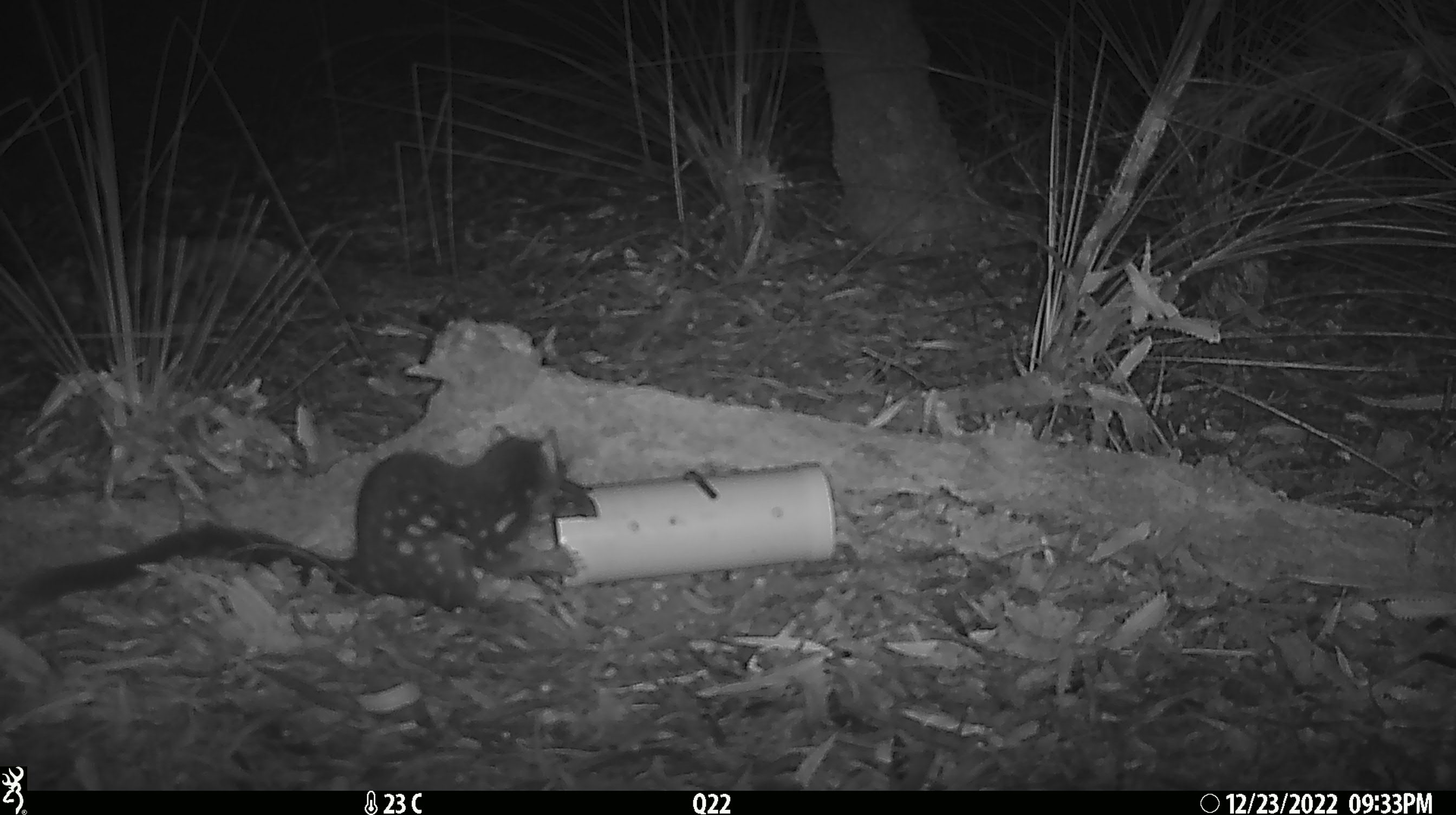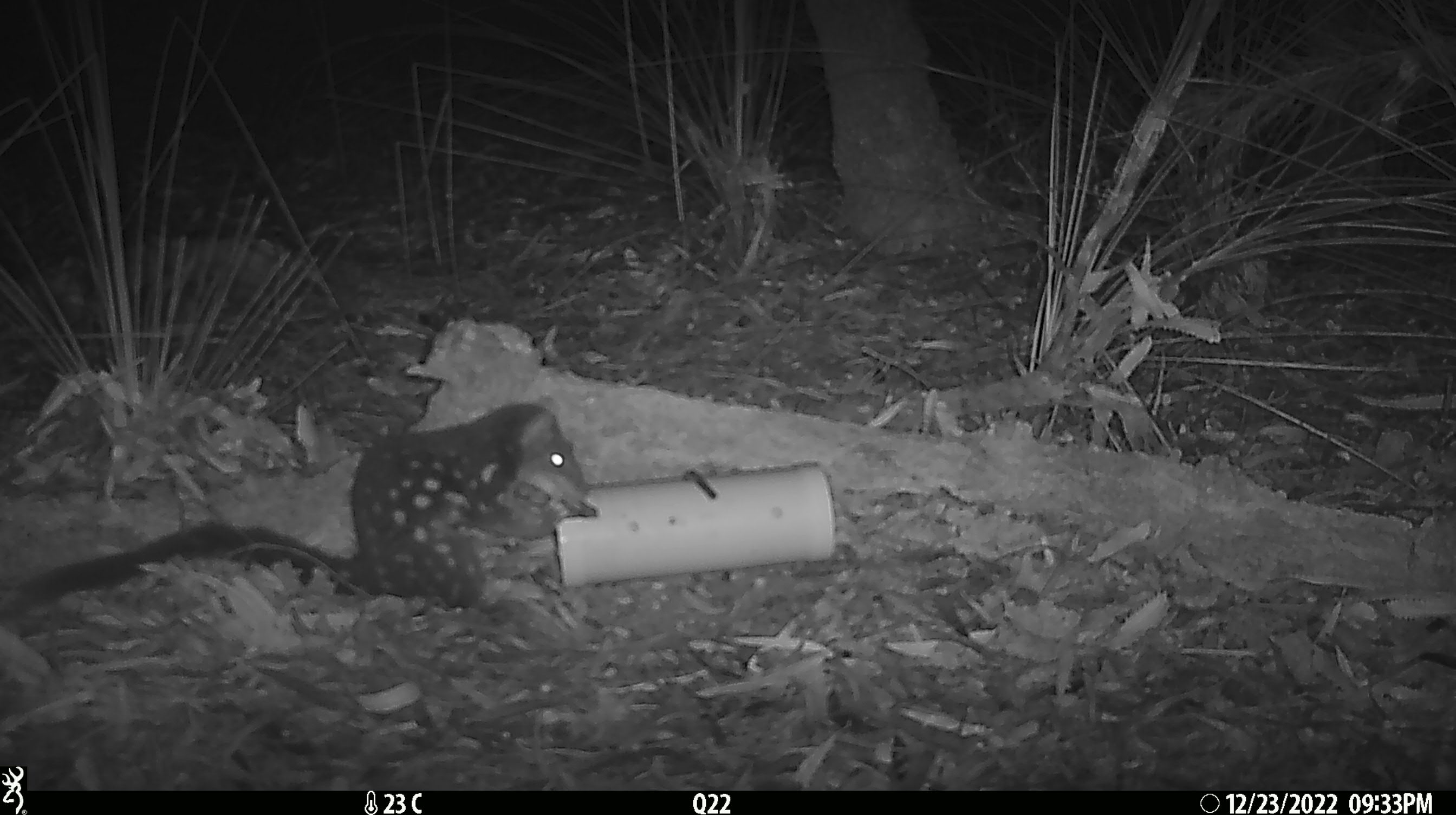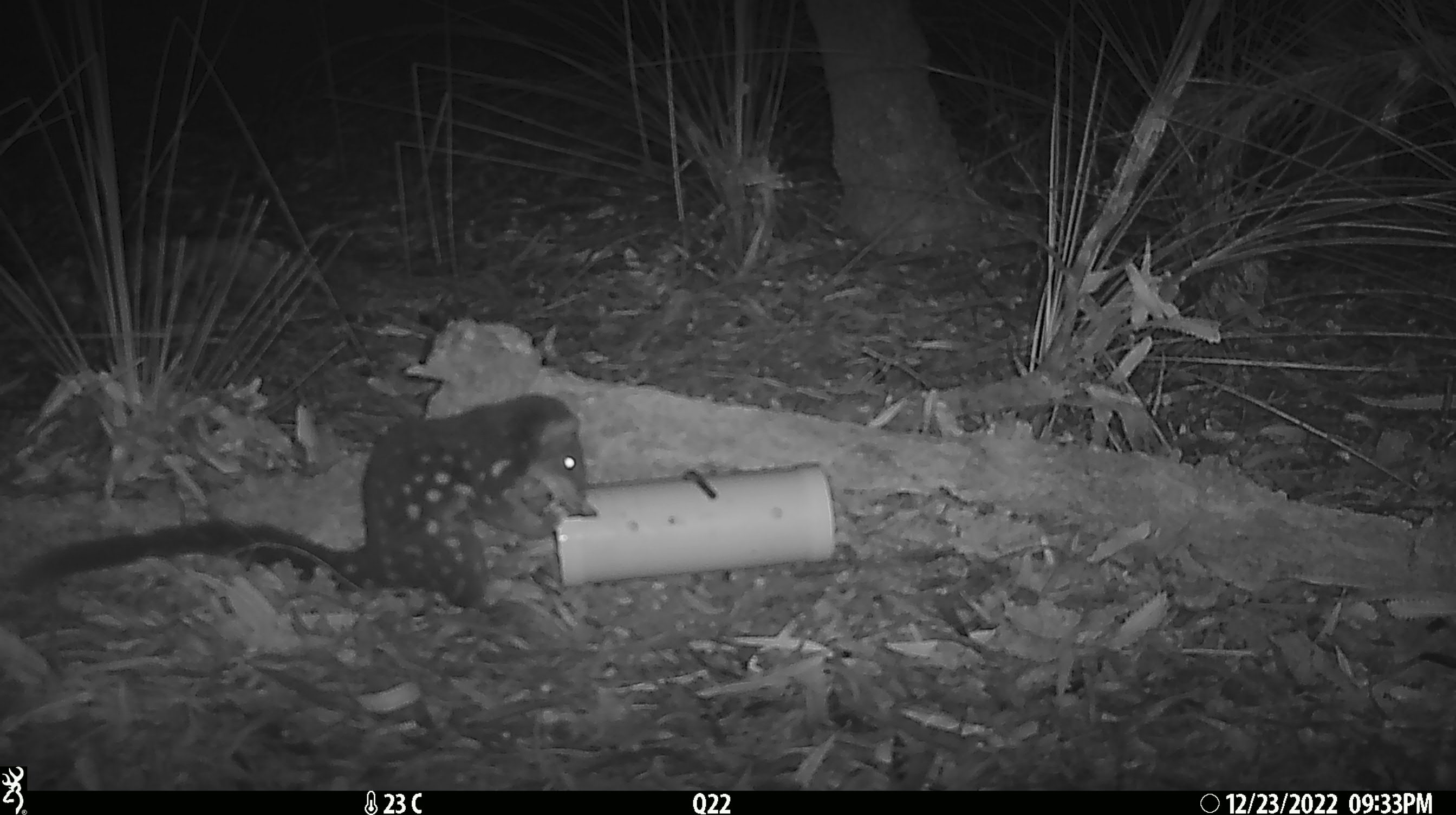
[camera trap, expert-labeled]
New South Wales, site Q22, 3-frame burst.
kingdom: Animalia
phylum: Chordata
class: Mammalia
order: Dasyuromorphia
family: Dasyuridae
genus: Dasyurus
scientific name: Dasyurus maculatus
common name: spotted-tailed quoll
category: quoll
Quoll (spotted-tailed quoll) (Dasyurus maculatus).